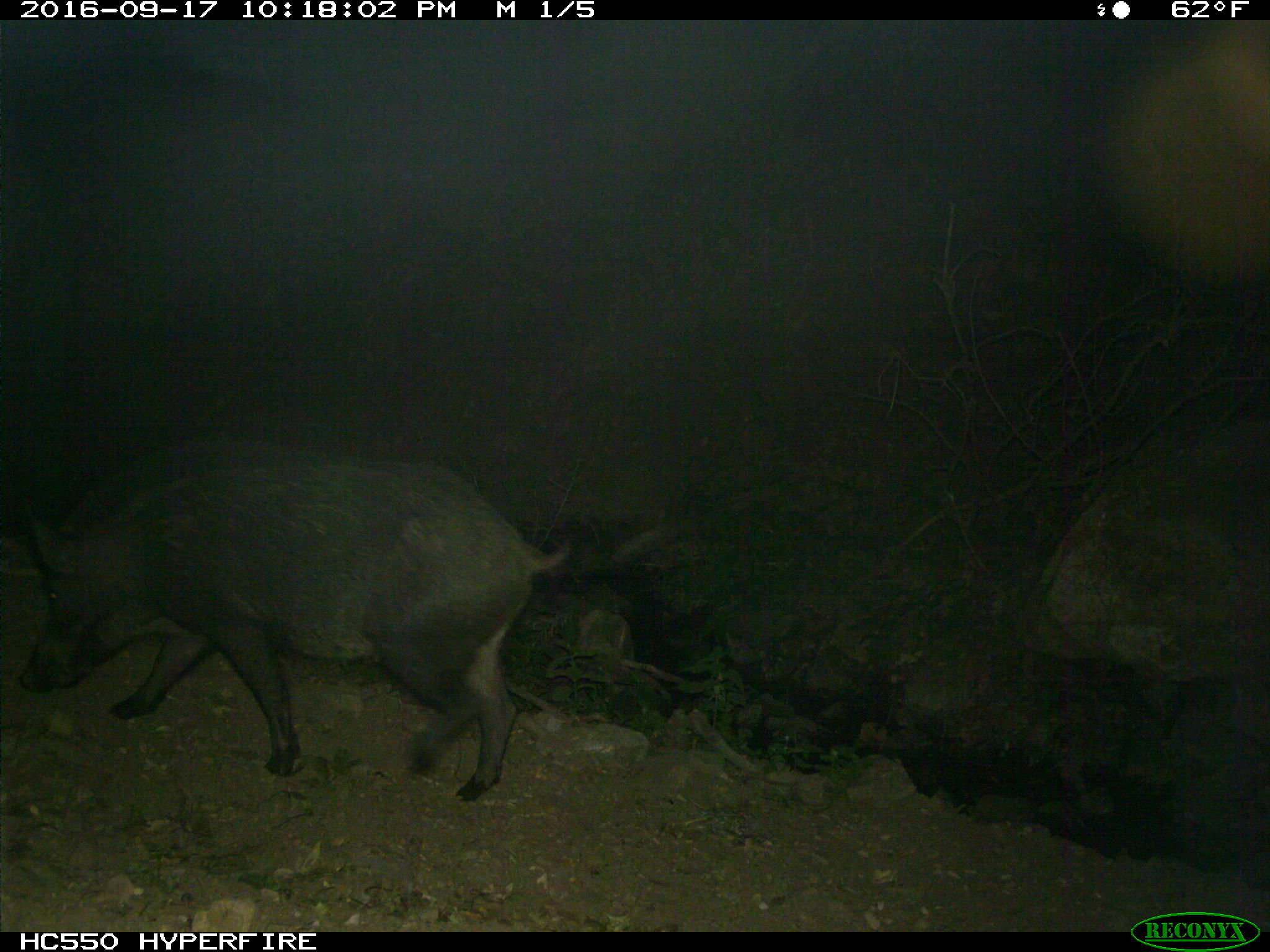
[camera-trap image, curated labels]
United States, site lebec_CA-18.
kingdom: Animalia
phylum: Chordata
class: Mammalia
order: Artiodactyla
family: Suidae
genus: Sus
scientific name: Sus scrofa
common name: wild boar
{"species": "Sus scrofa (wild boar)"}